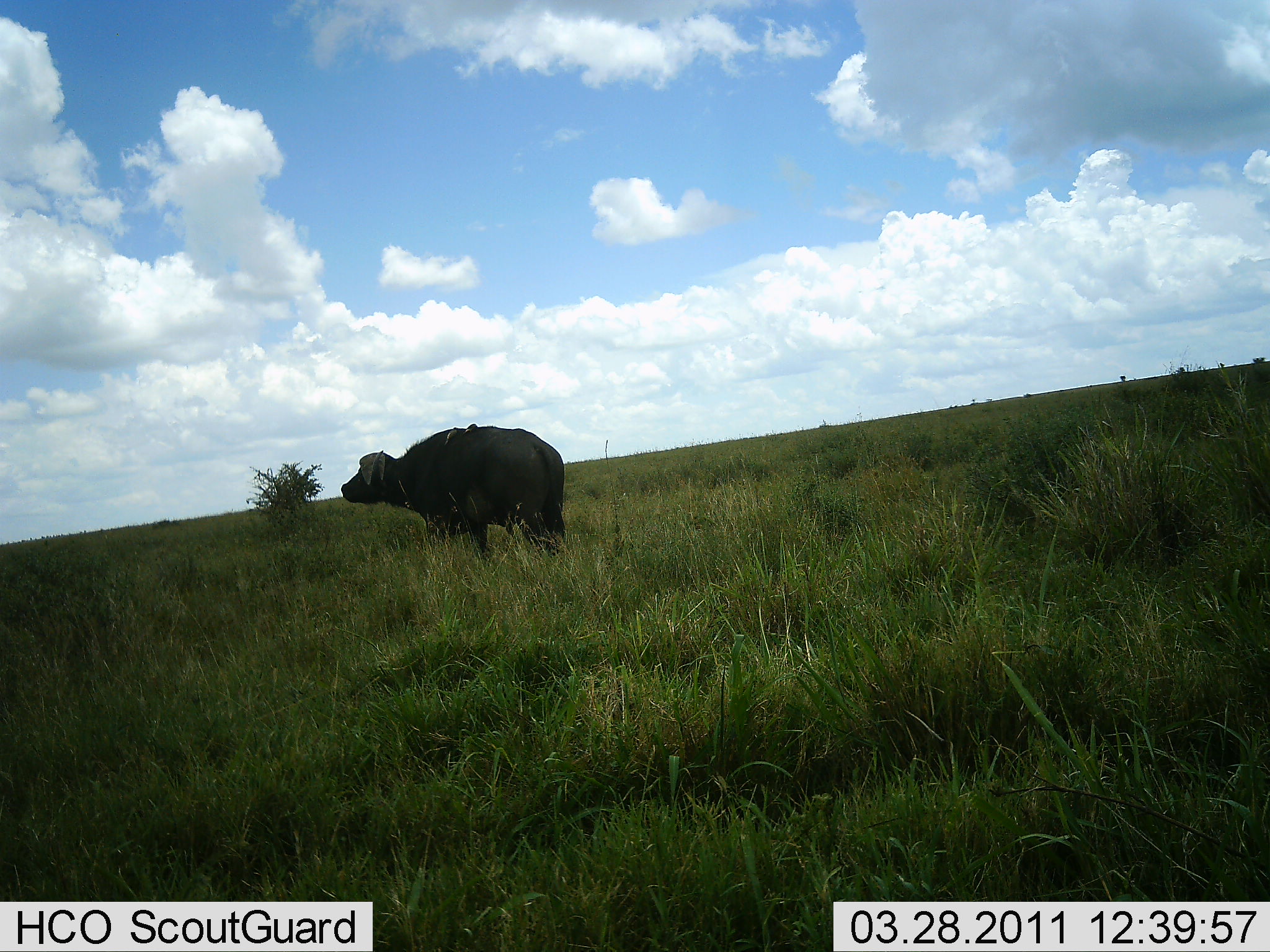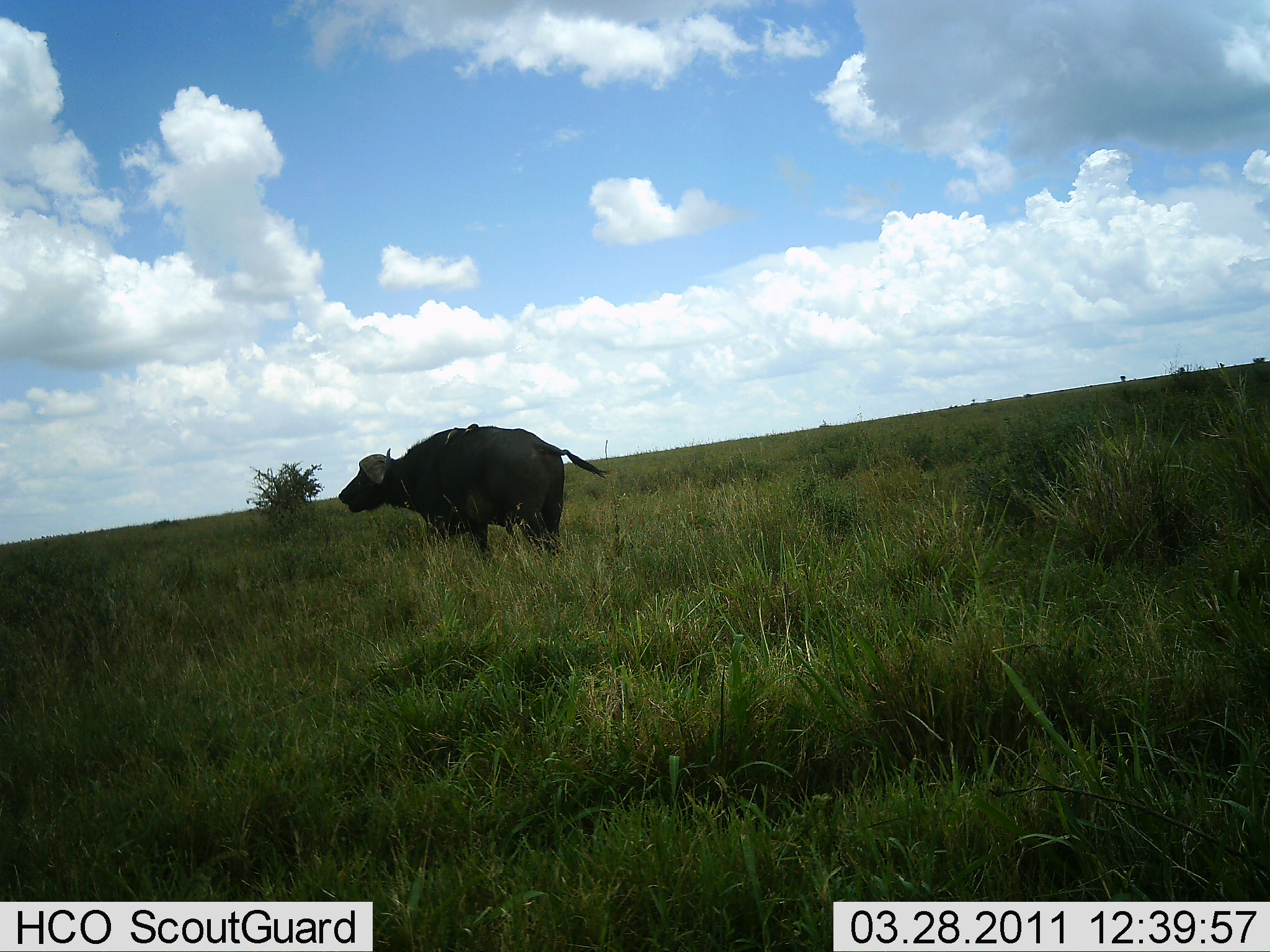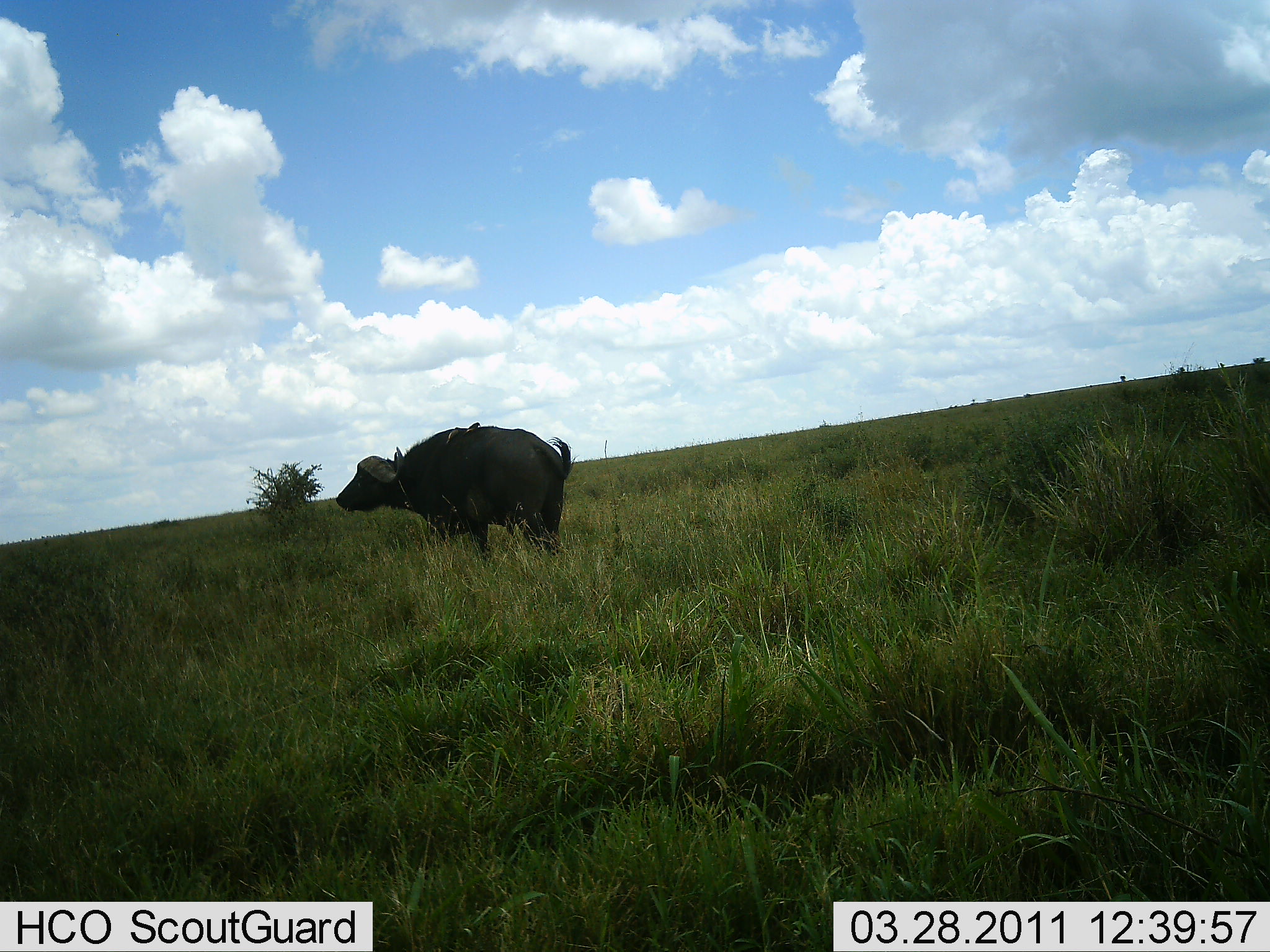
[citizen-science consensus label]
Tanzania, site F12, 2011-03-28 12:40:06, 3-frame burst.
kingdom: Animalia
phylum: Chordata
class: Mammalia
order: Artiodactyla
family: Bovidae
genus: Syncerus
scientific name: Syncerus caffer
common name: cape buffalo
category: buffalo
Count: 1.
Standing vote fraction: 100%.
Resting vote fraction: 0%.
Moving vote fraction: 0%.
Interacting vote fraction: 0%.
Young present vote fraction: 0%.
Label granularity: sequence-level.